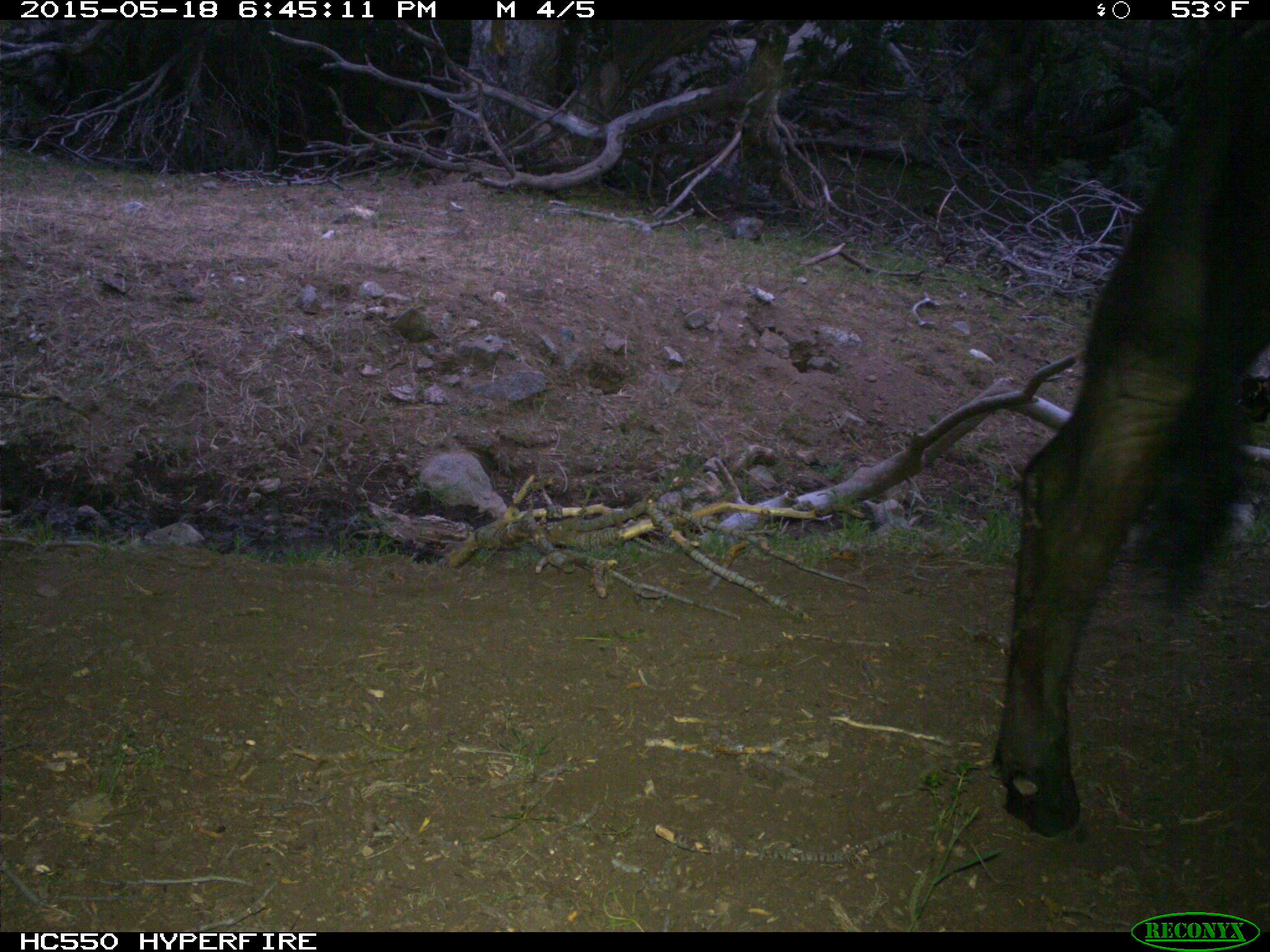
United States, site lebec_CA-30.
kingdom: Animalia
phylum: Chordata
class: Mammalia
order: Artiodactyla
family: Bovidae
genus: Bos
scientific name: Bos taurus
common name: domestic cow